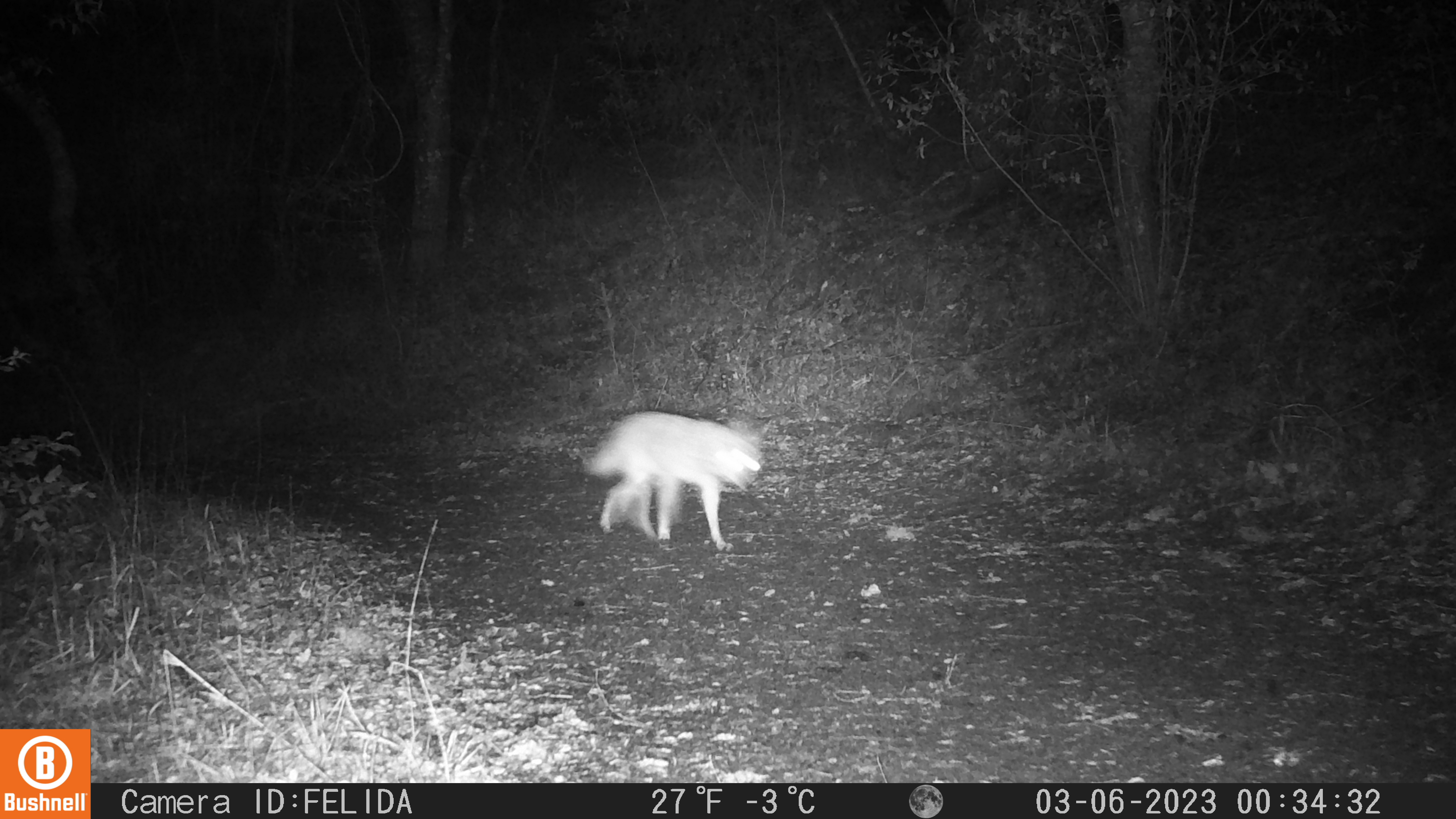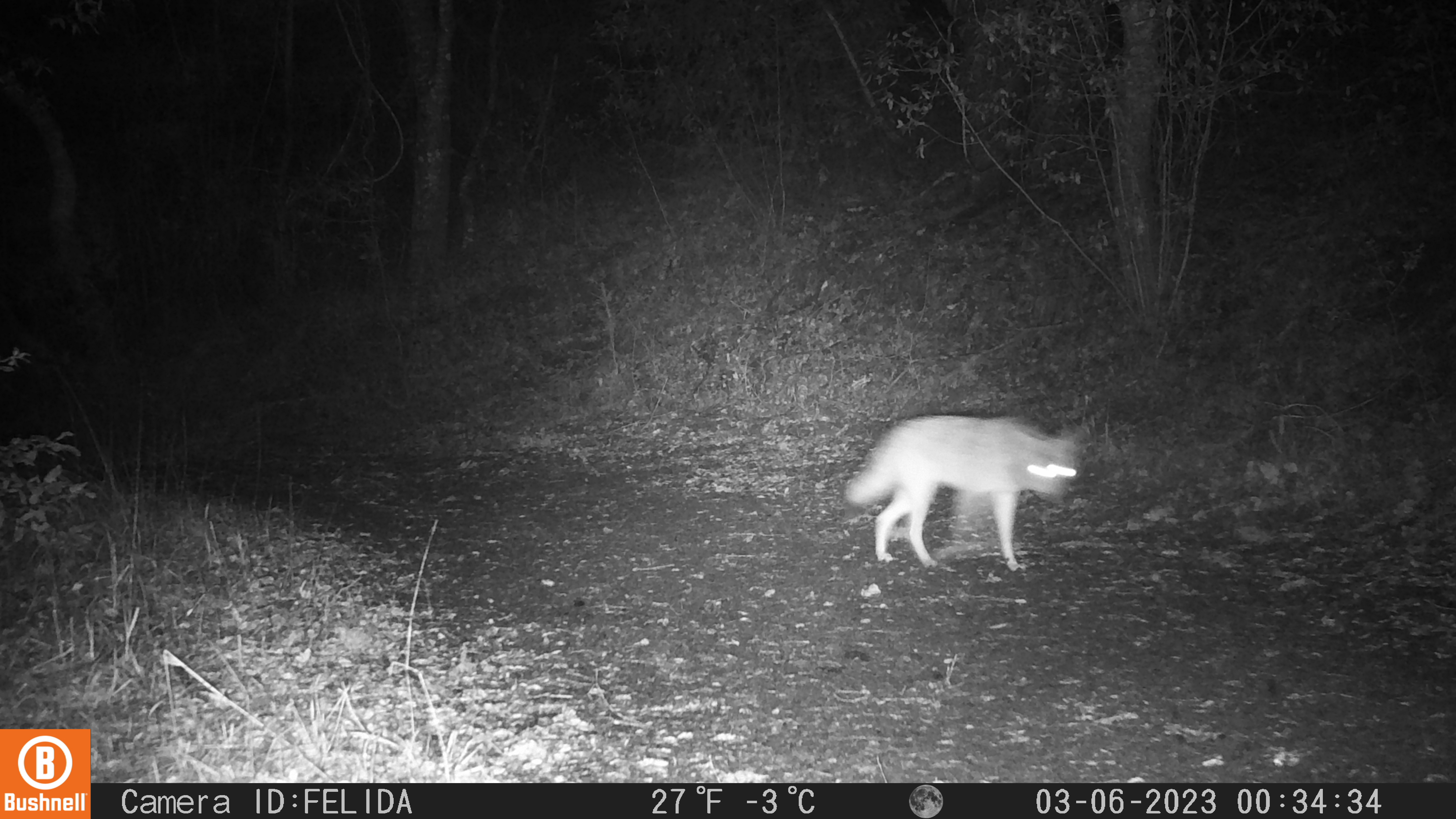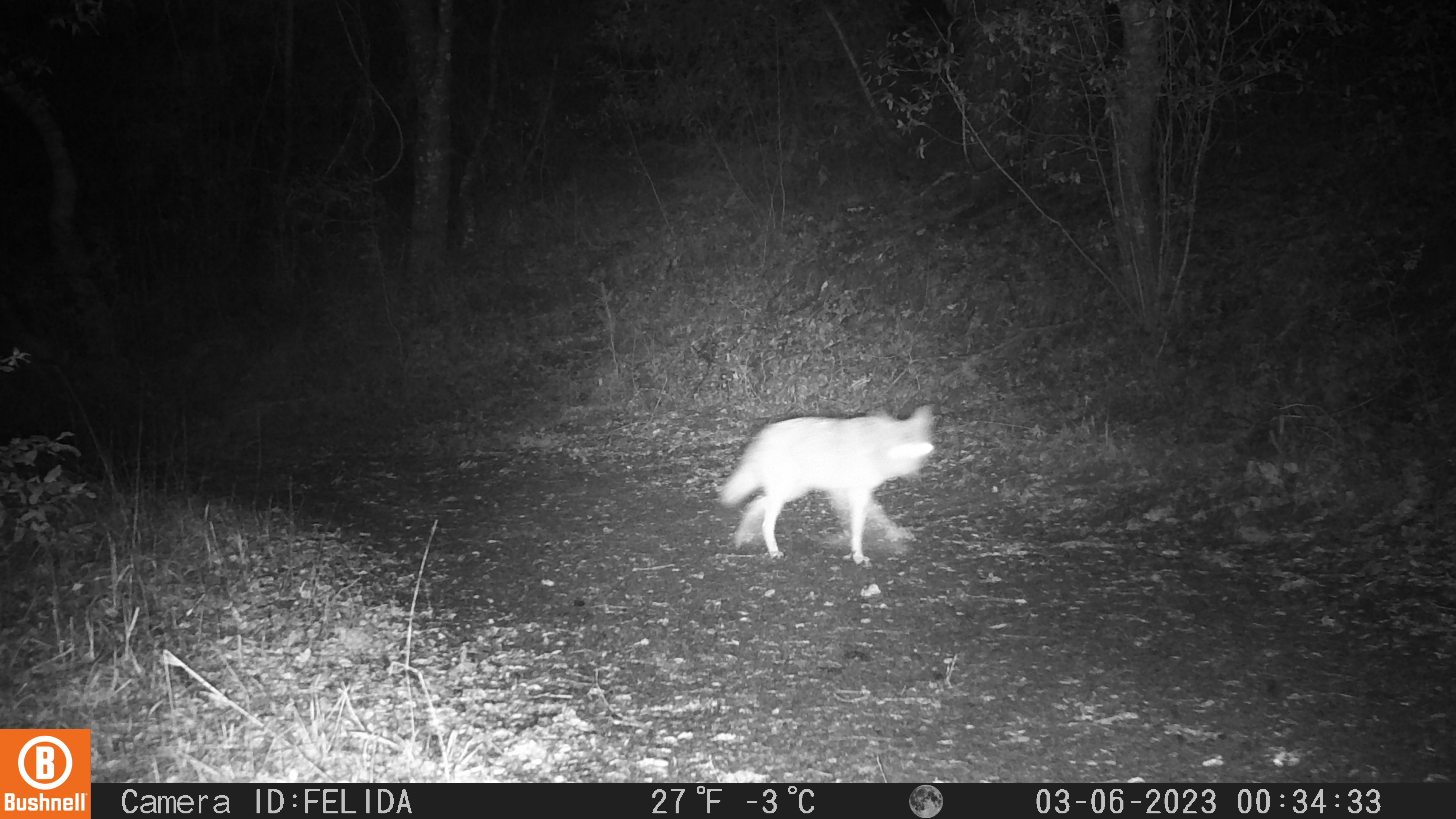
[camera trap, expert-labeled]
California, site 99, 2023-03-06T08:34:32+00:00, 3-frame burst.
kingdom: Animalia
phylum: Chordata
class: Mammalia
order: Carnivora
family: Canidae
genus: Canis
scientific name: Canis latrans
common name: coyote